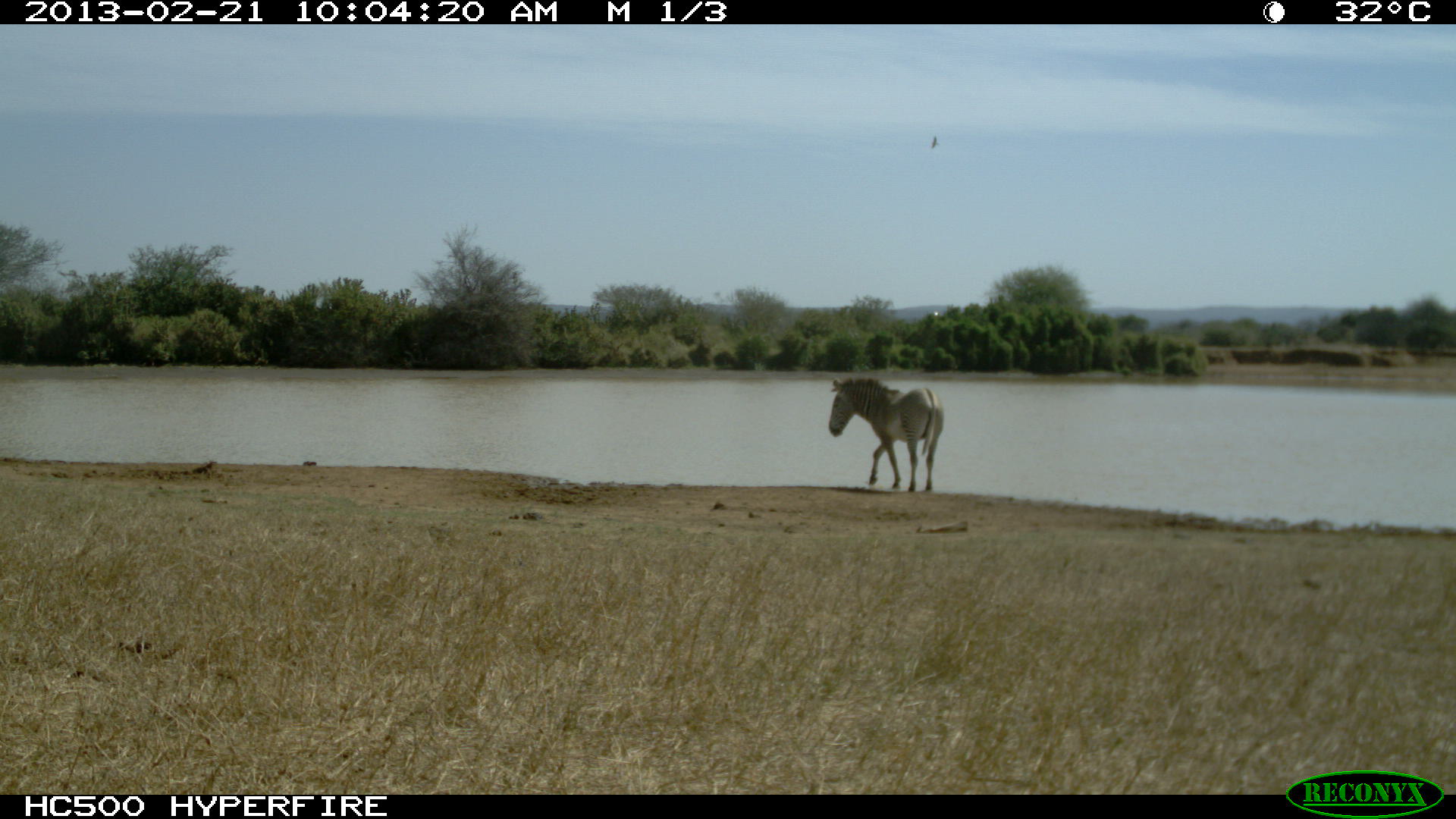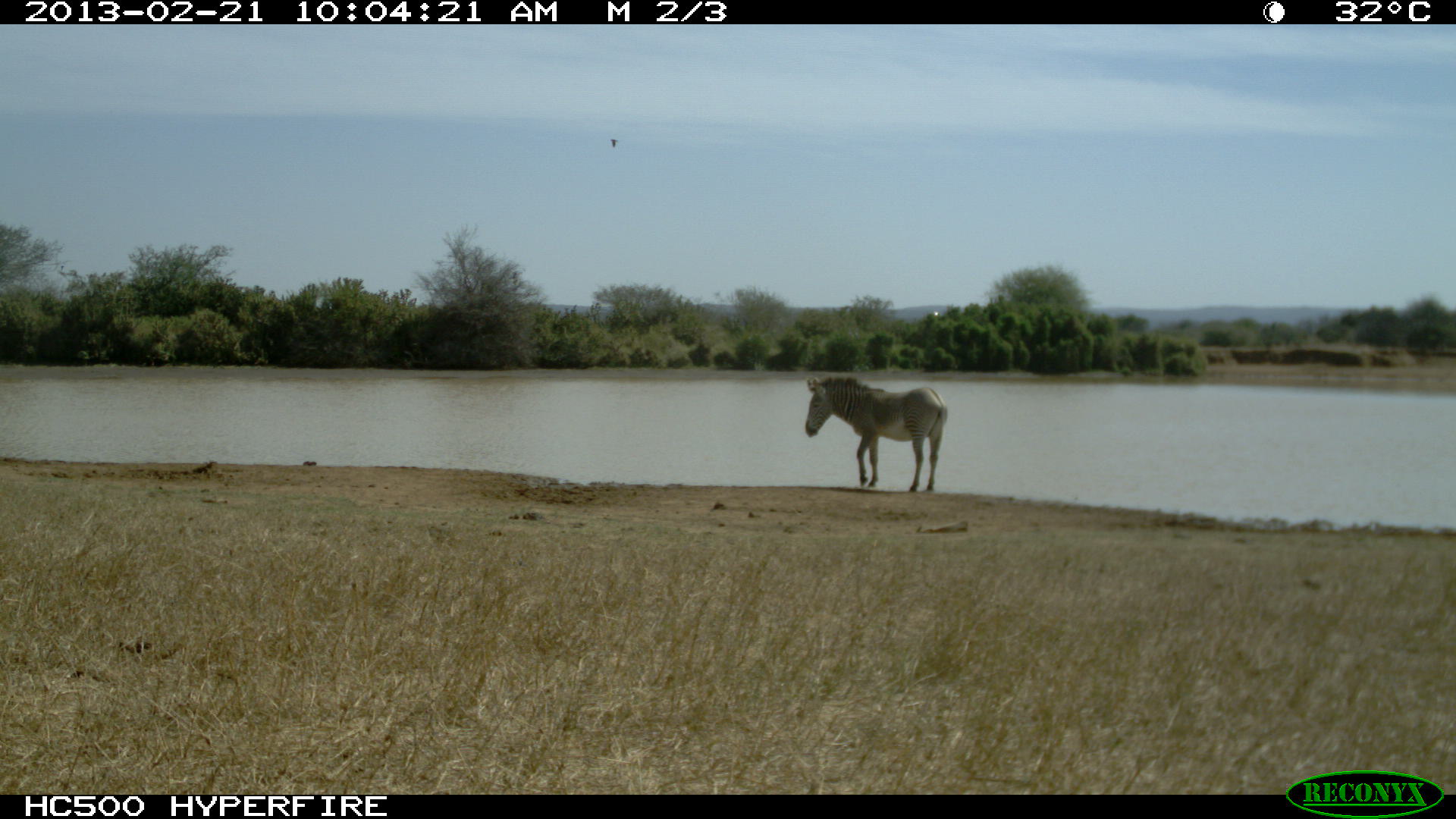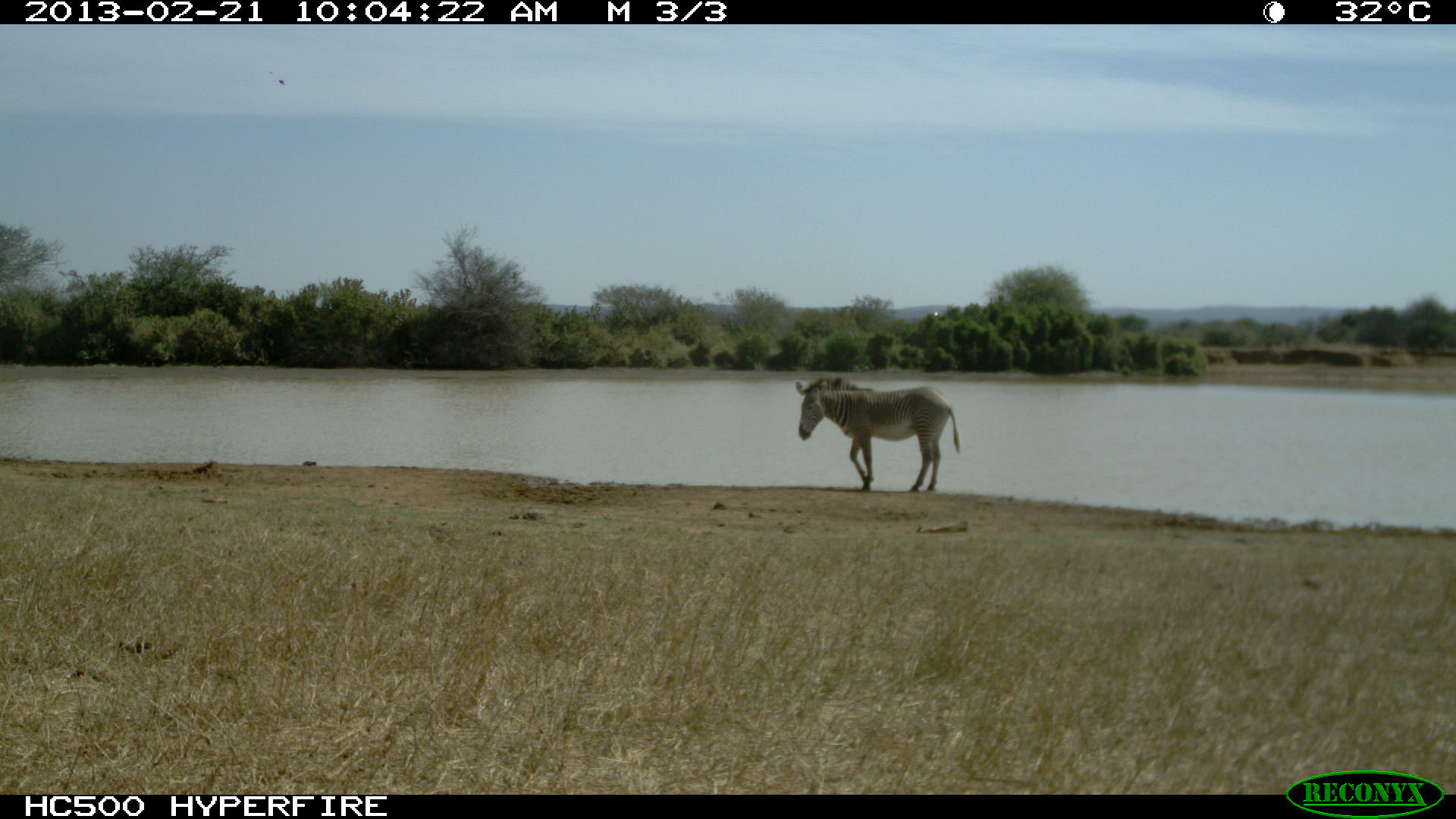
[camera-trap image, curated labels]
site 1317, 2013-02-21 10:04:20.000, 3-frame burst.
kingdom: Animalia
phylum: Chordata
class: Mammalia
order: Perissodactyla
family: Equidae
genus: Equus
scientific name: Equus grevyi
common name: grévy's zebra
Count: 1.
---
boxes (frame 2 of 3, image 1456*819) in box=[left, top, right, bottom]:
equus grevyi: box=[805, 376, 948, 491]